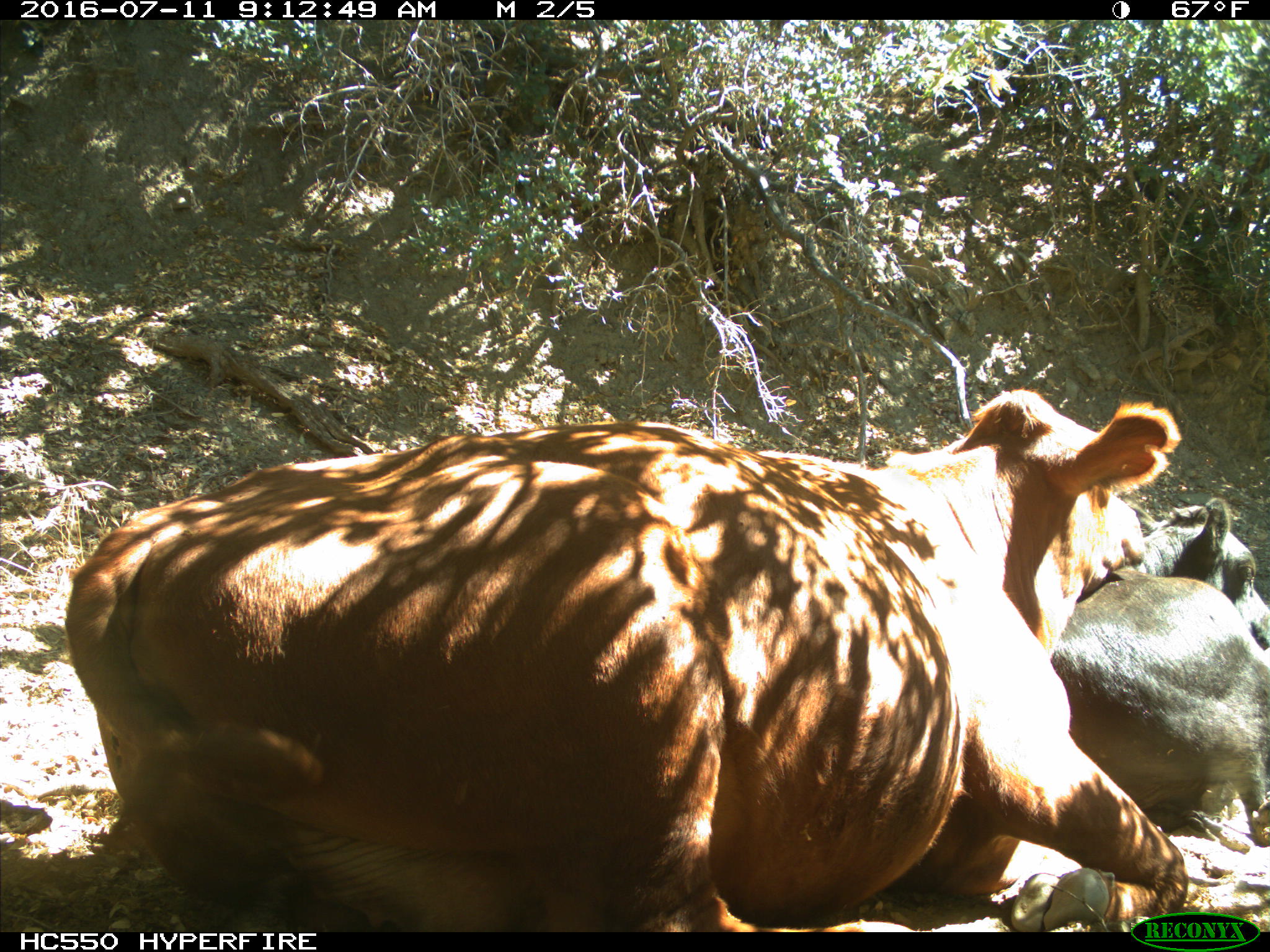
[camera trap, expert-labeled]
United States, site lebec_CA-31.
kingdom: Animalia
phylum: Chordata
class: Mammalia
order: Artiodactyla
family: Bovidae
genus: Bos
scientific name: Bos taurus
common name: domestic cow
Bos taurus (domestic cow).